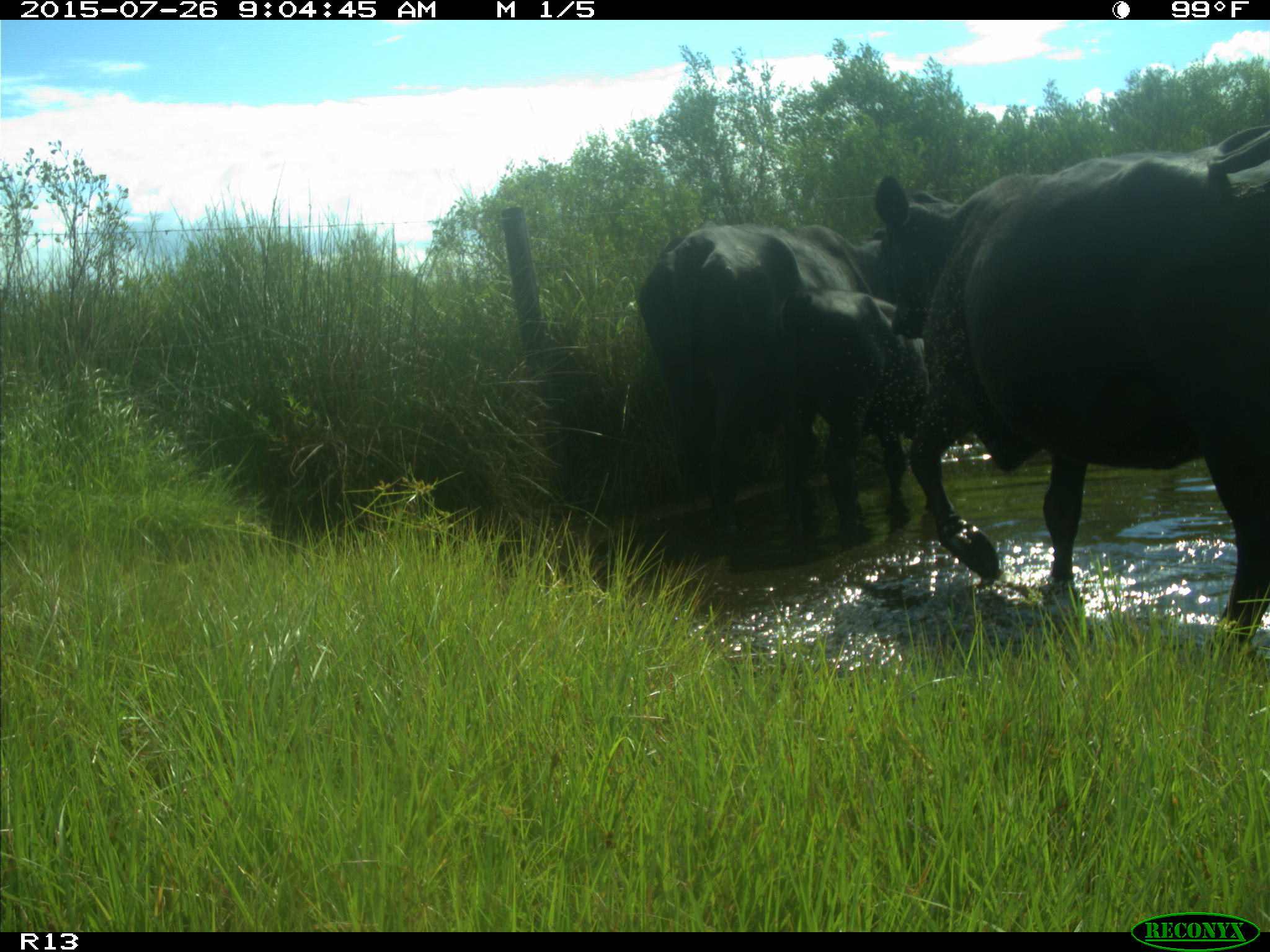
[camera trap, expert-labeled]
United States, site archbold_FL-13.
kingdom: Animalia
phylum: Chordata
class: Mammalia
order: Artiodactyla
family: Bovidae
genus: Bos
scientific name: Bos taurus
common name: domestic cow